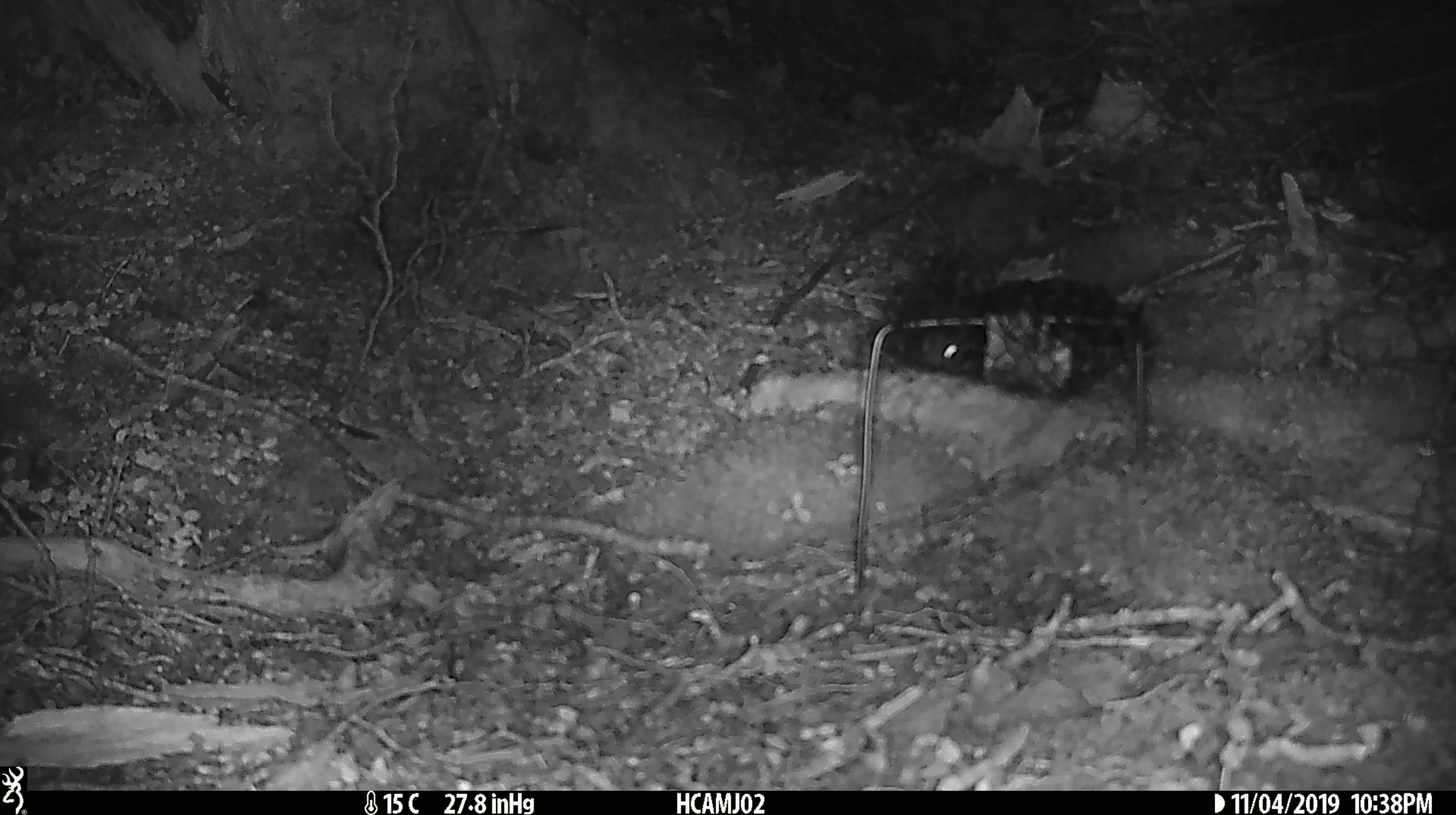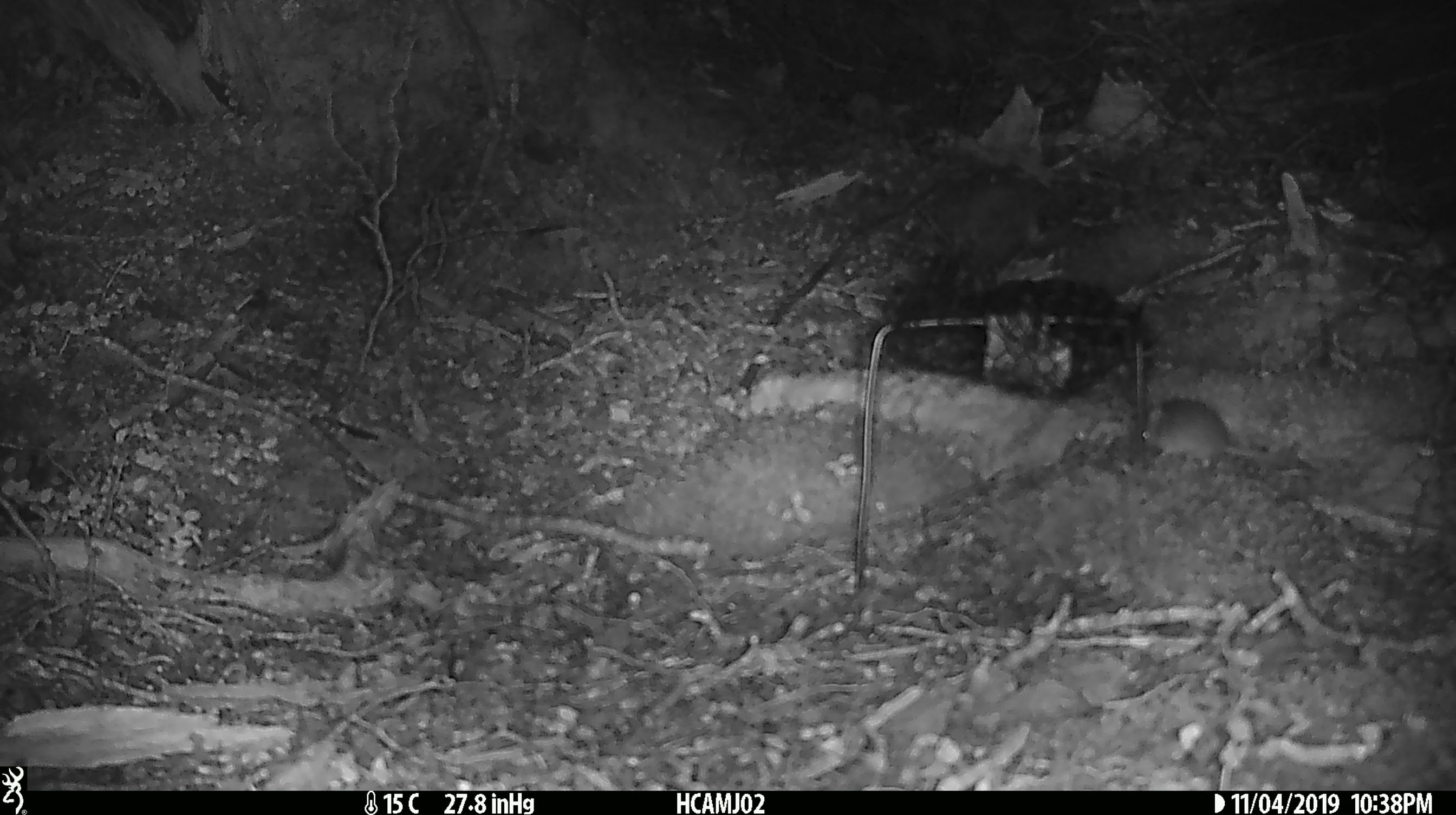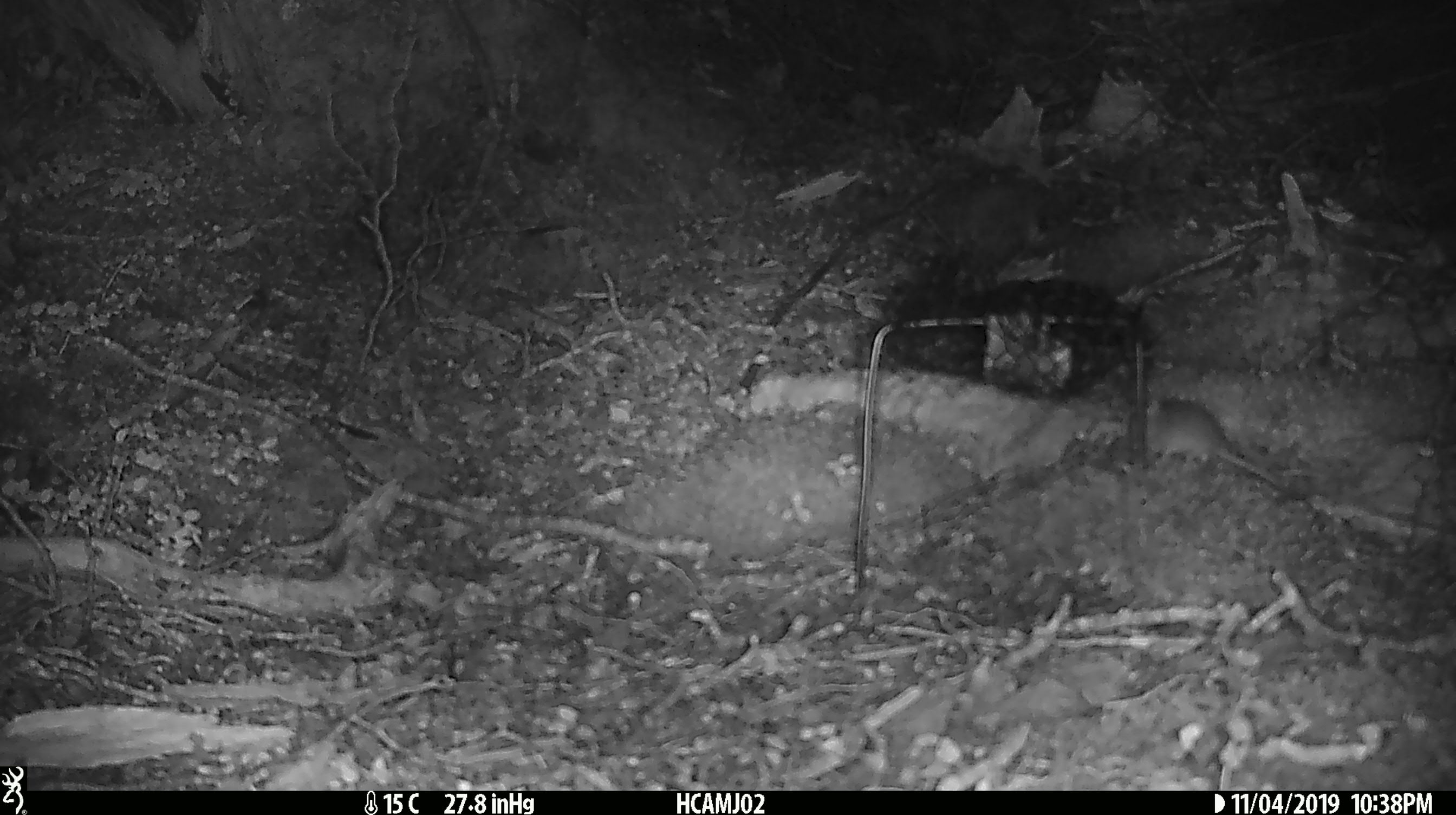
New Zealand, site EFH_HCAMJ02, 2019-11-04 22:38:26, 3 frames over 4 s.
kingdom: Animalia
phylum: Chordata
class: Mammalia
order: Rodentia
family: Muridae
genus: Mus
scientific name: Mus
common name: mouse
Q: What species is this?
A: Mouse (Mus).